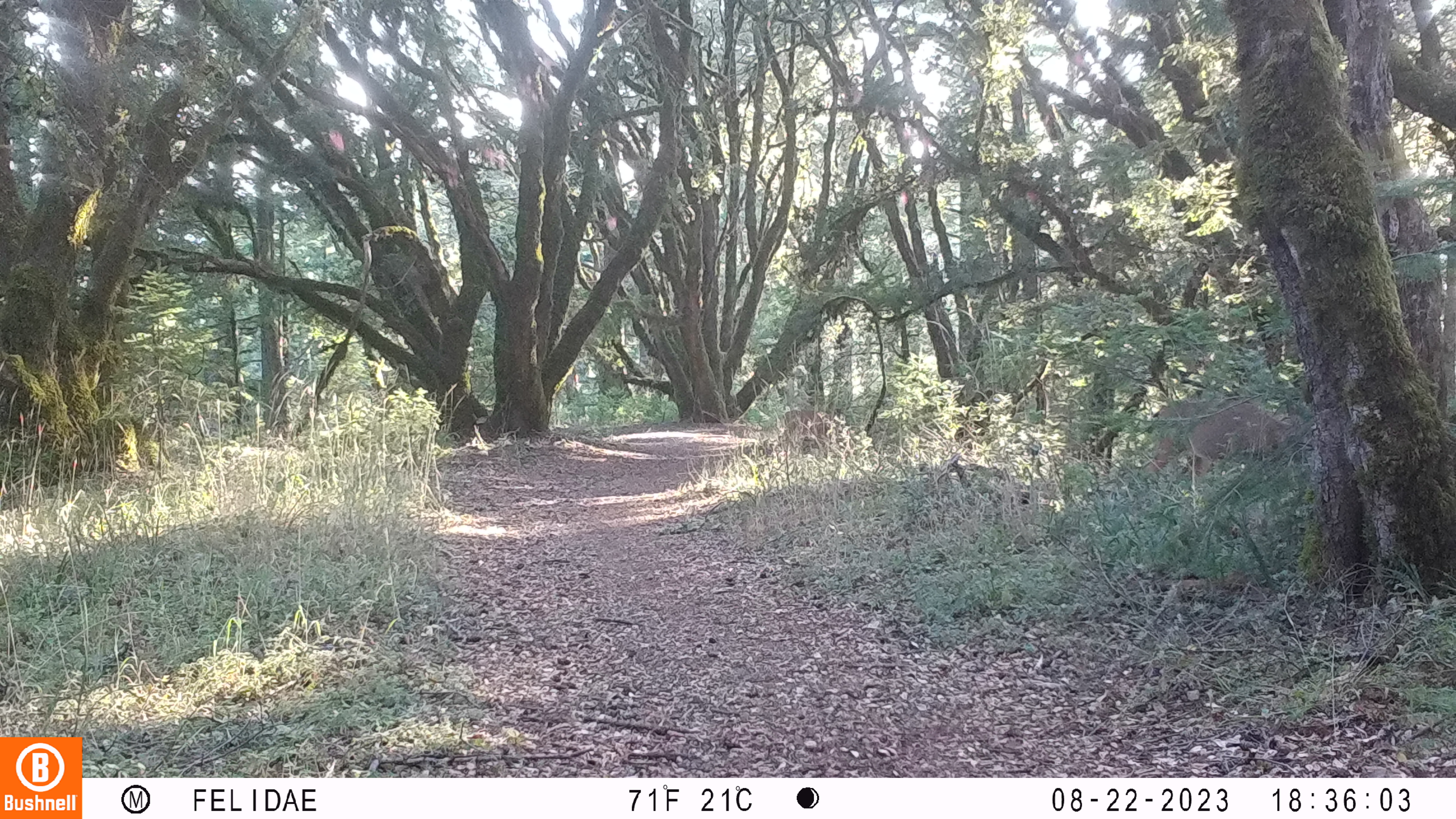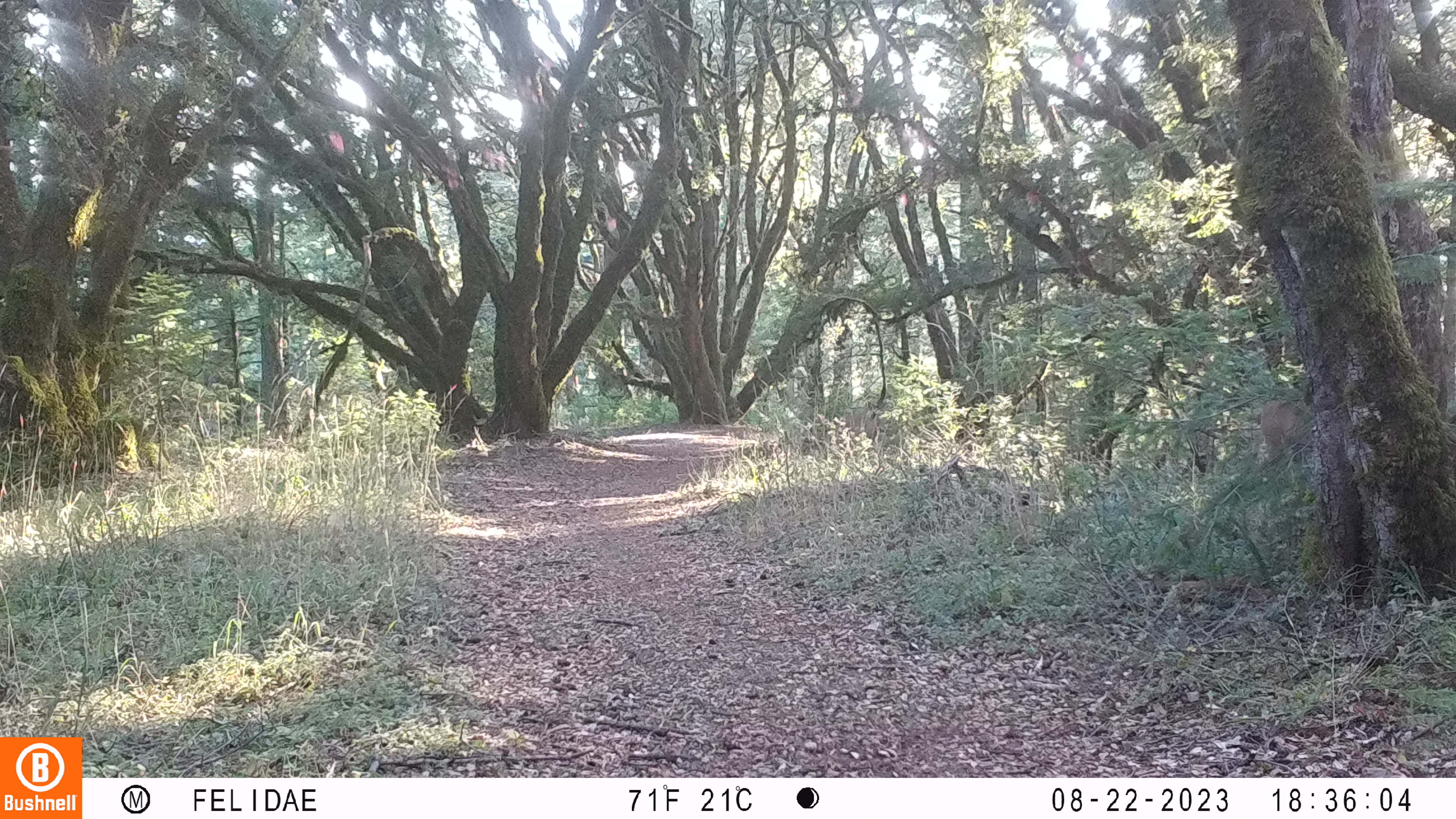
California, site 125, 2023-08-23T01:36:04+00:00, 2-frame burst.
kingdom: Animalia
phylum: Chordata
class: Mammalia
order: Artiodactyla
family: Cervidae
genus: Odocoileus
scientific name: Odocoileus hemionus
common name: mule deer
Mule deer (Odocoileus hemionus).